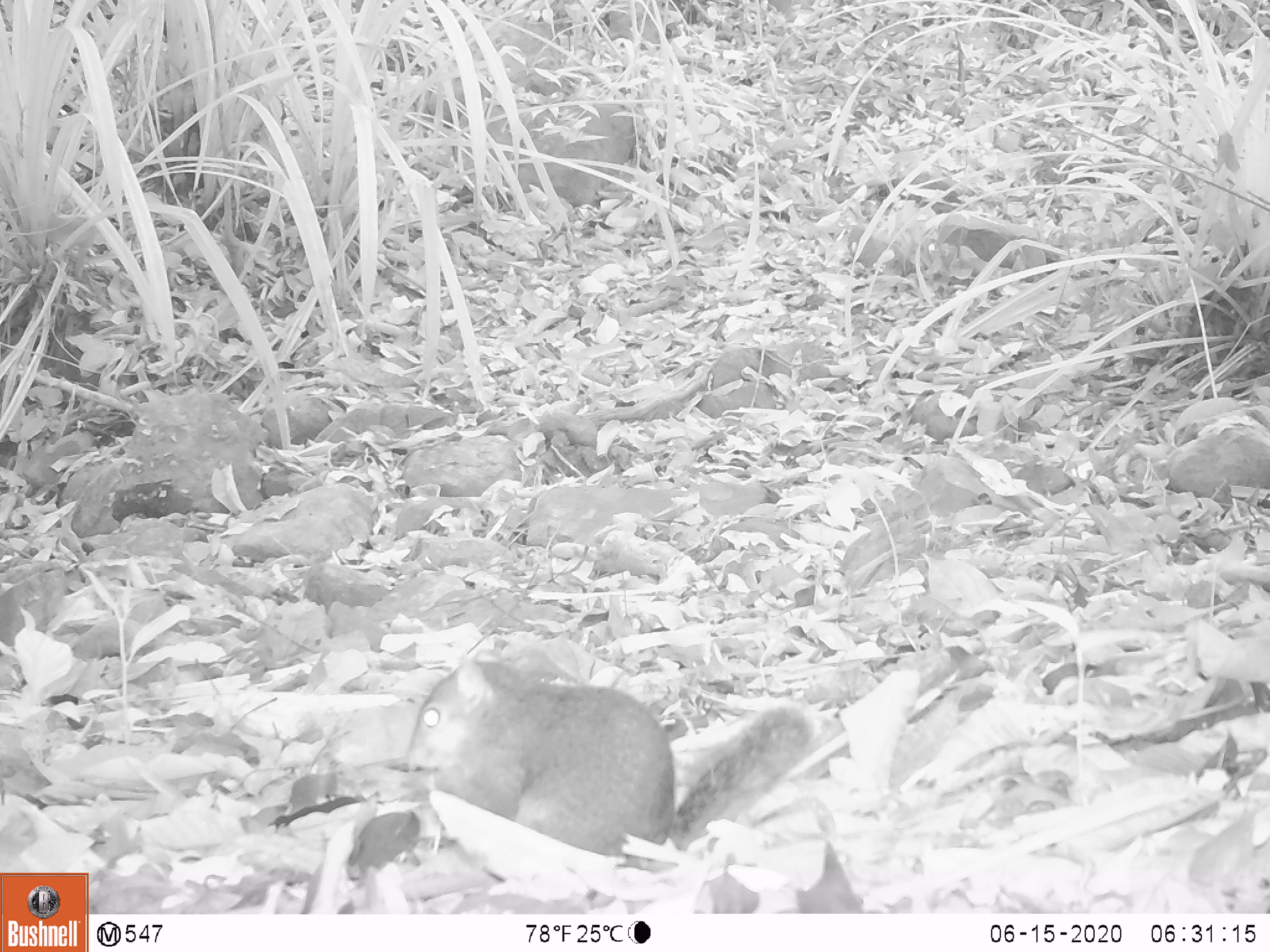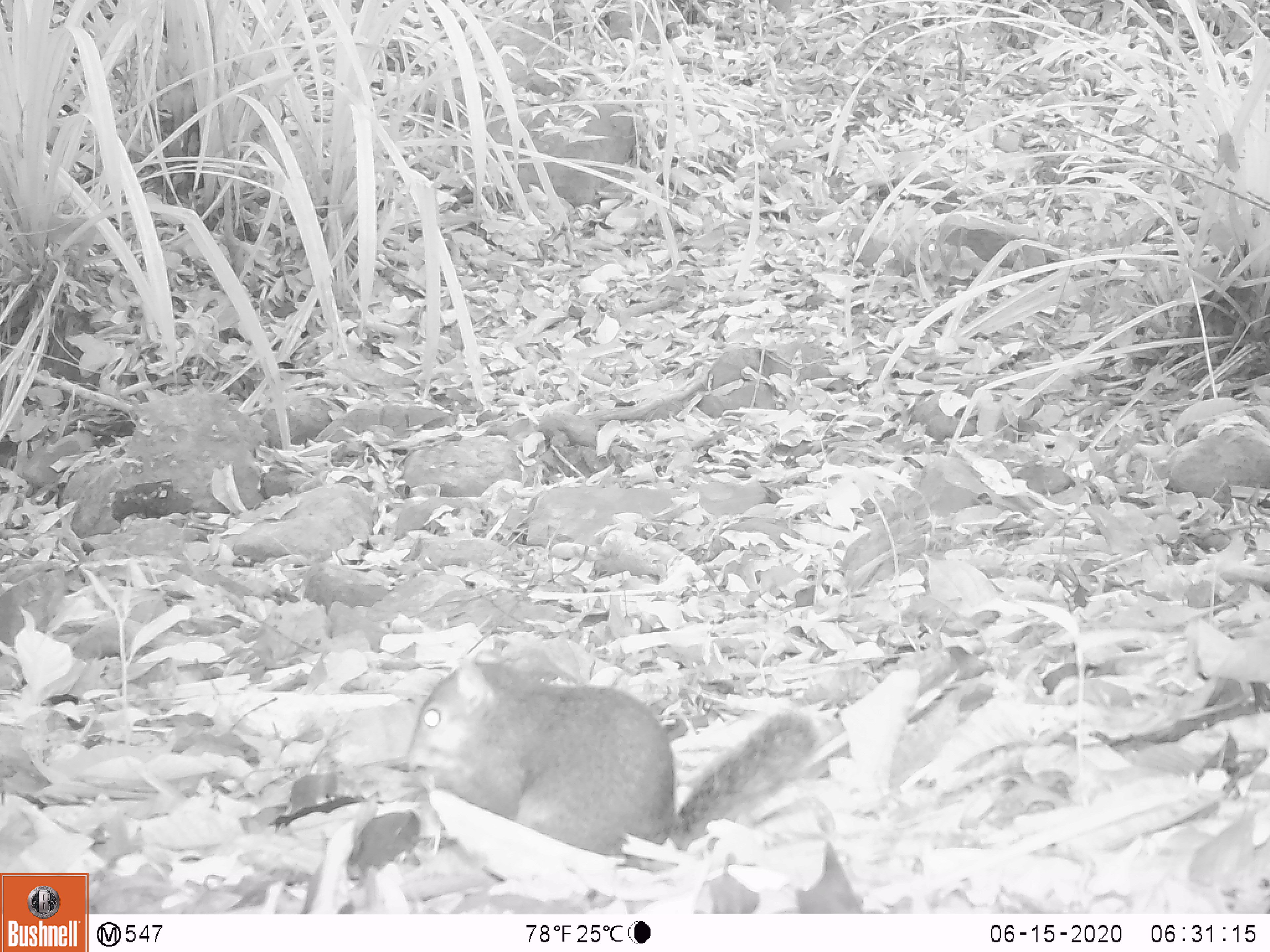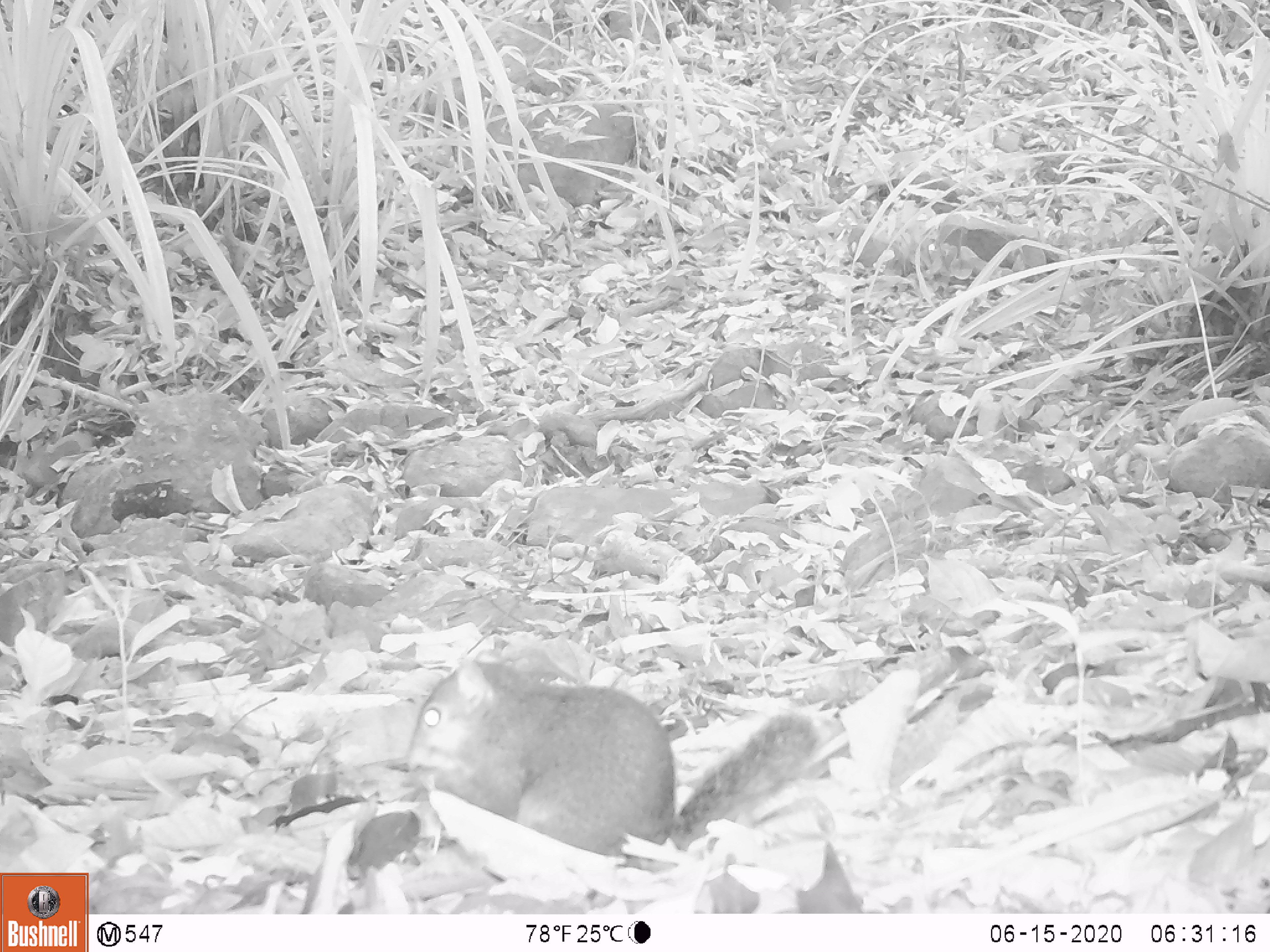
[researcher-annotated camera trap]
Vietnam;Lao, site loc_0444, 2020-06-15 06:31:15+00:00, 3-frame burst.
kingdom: Animalia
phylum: Chordata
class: Mammalia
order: Rodentia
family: Sciuridae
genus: Dremomys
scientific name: Dremomys rufigenis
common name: red-cheeked squirrel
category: red cheeked squirrel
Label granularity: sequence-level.